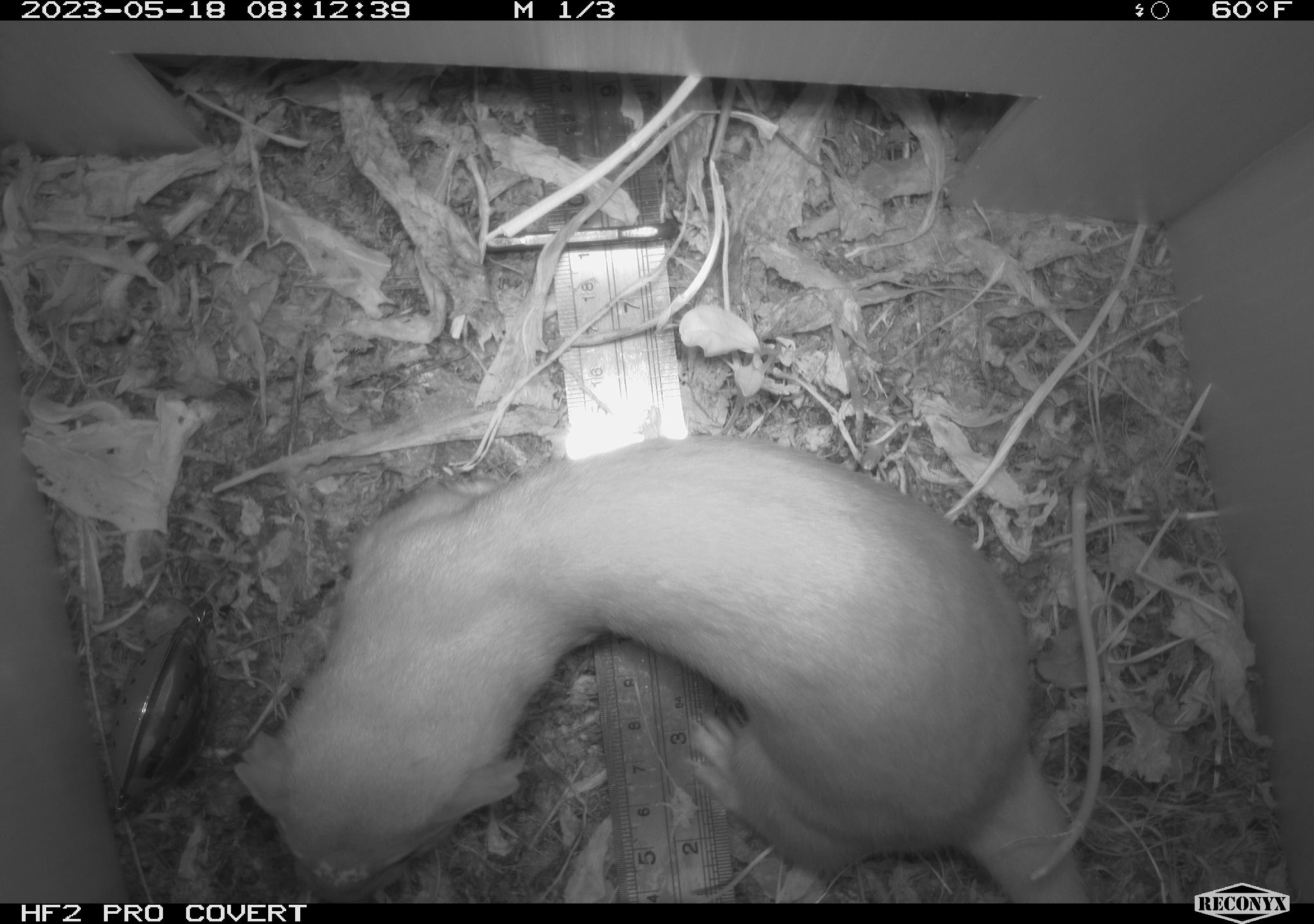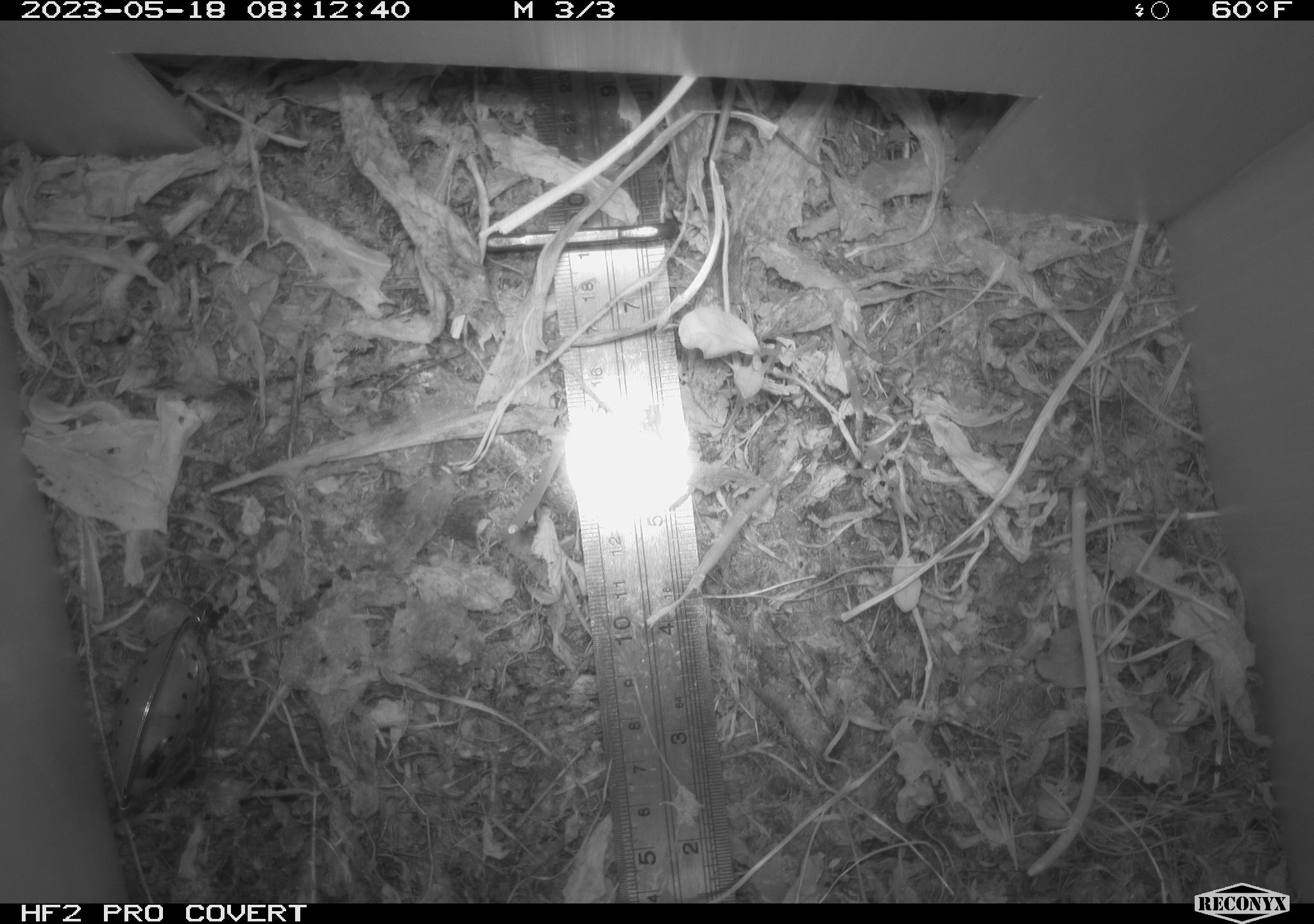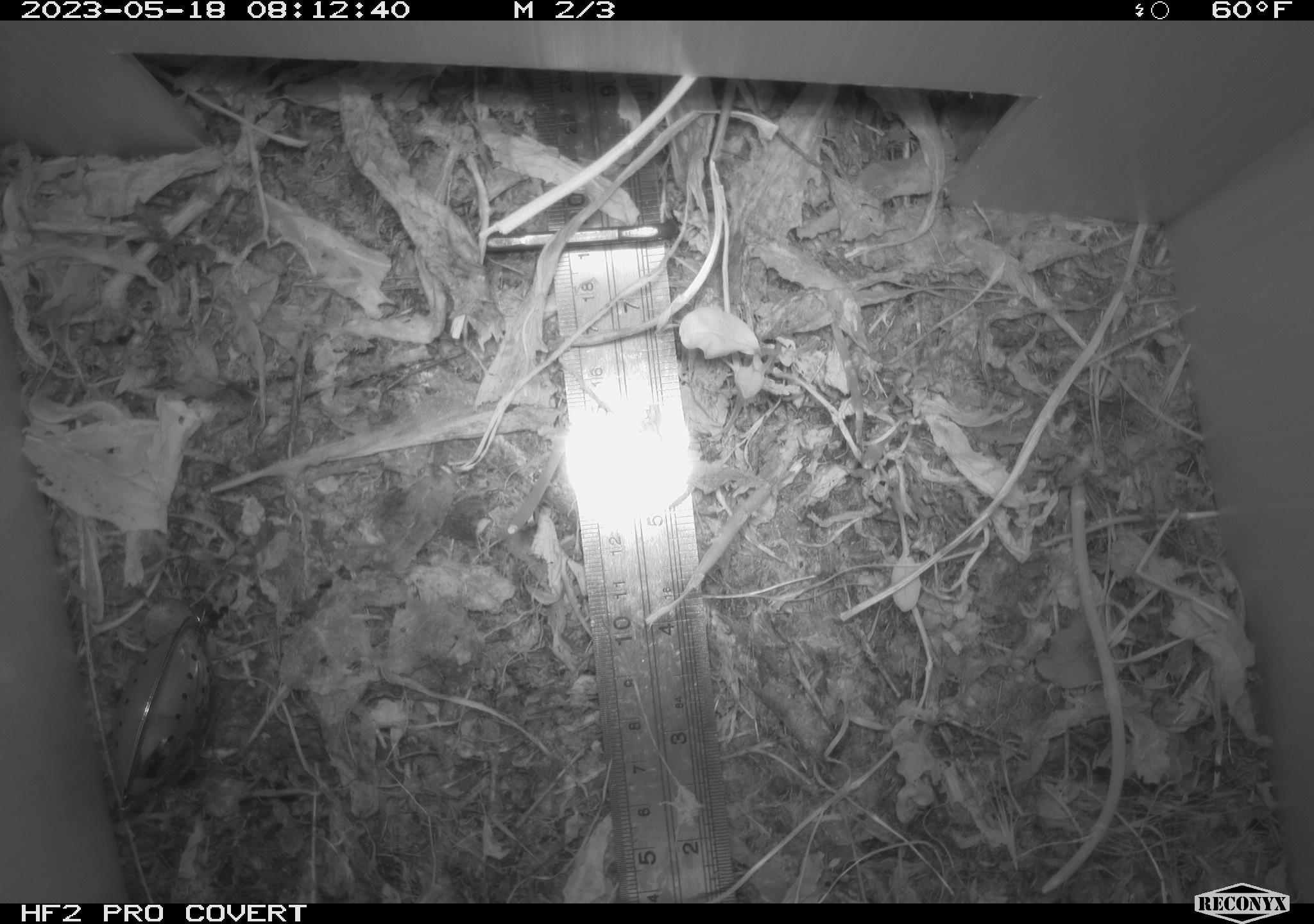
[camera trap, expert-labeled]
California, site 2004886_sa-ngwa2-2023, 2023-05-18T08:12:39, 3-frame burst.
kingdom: Animalia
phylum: Chordata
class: Mammalia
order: Carnivora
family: Mustelidae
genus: Neogale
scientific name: Neogale frenata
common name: long-tailed weasel